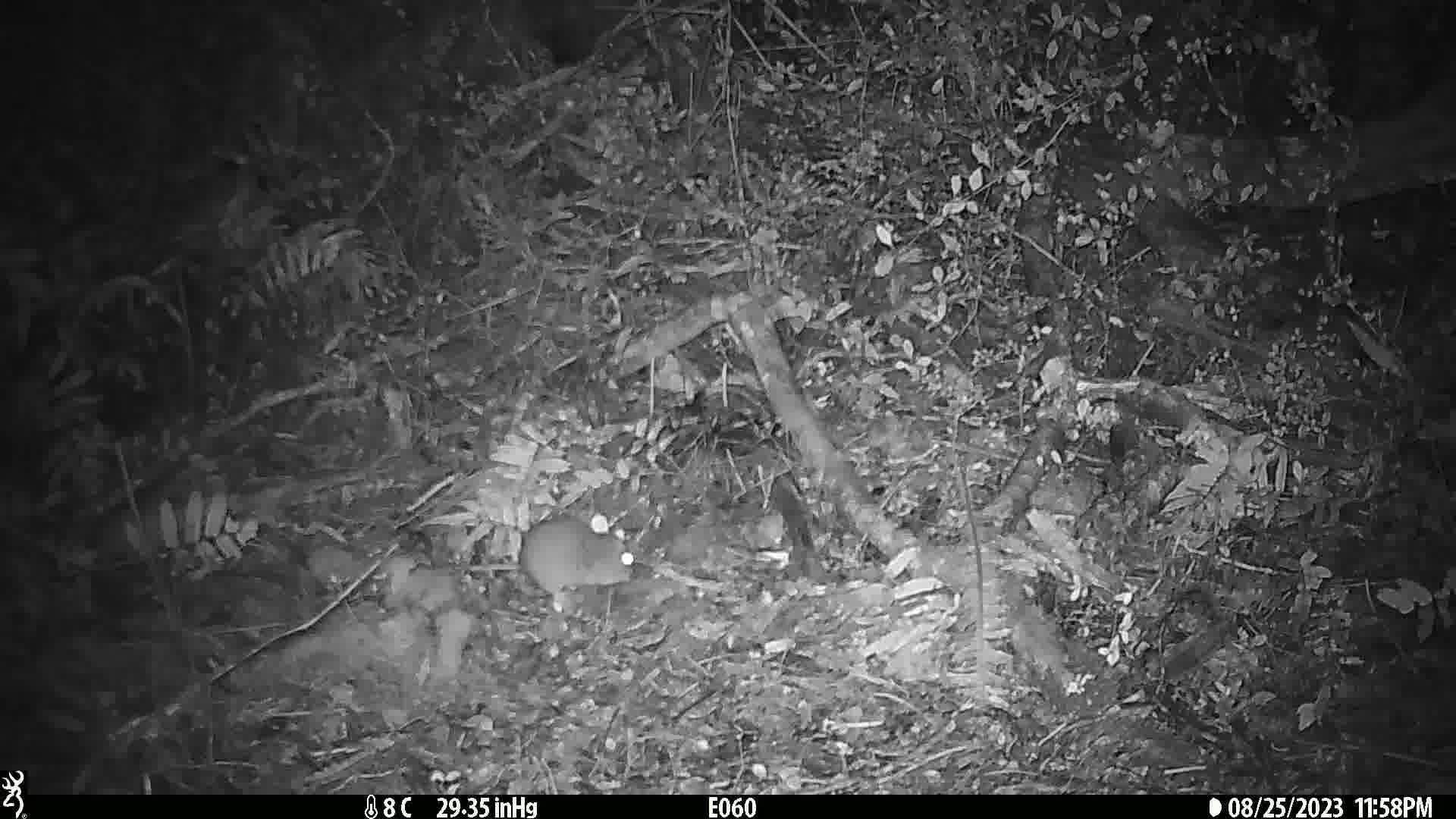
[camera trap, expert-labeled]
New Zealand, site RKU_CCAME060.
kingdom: Animalia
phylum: Chordata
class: Mammalia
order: Rodentia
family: Muridae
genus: Rattus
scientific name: Rattus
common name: rat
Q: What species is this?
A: Rat (Rattus).